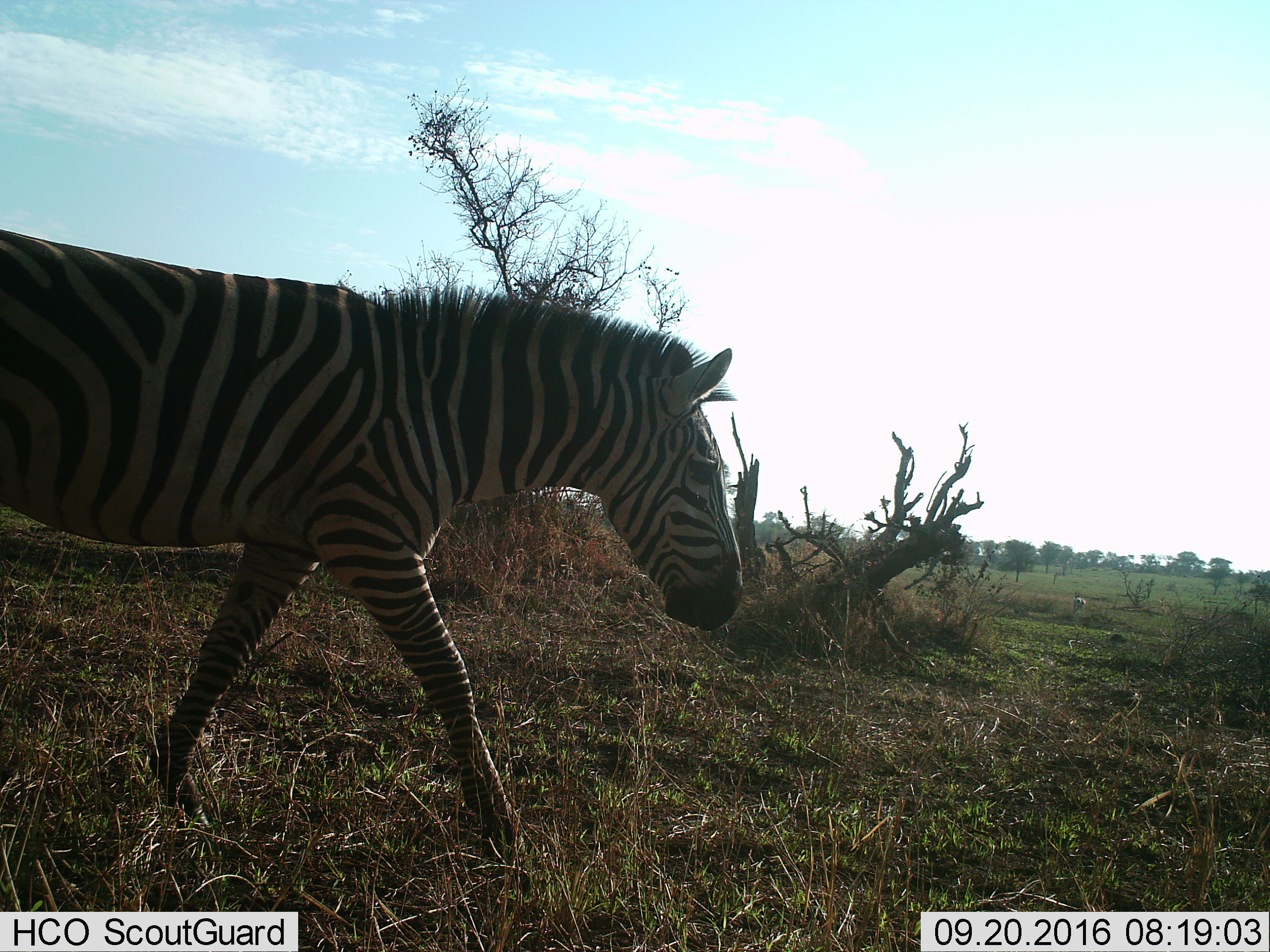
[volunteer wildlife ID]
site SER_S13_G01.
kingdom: Animalia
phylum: Chordata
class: Mammalia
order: Perissodactyla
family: Equidae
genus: Equus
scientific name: Equus quagga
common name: plains zebra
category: zebraplains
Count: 1.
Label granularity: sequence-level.